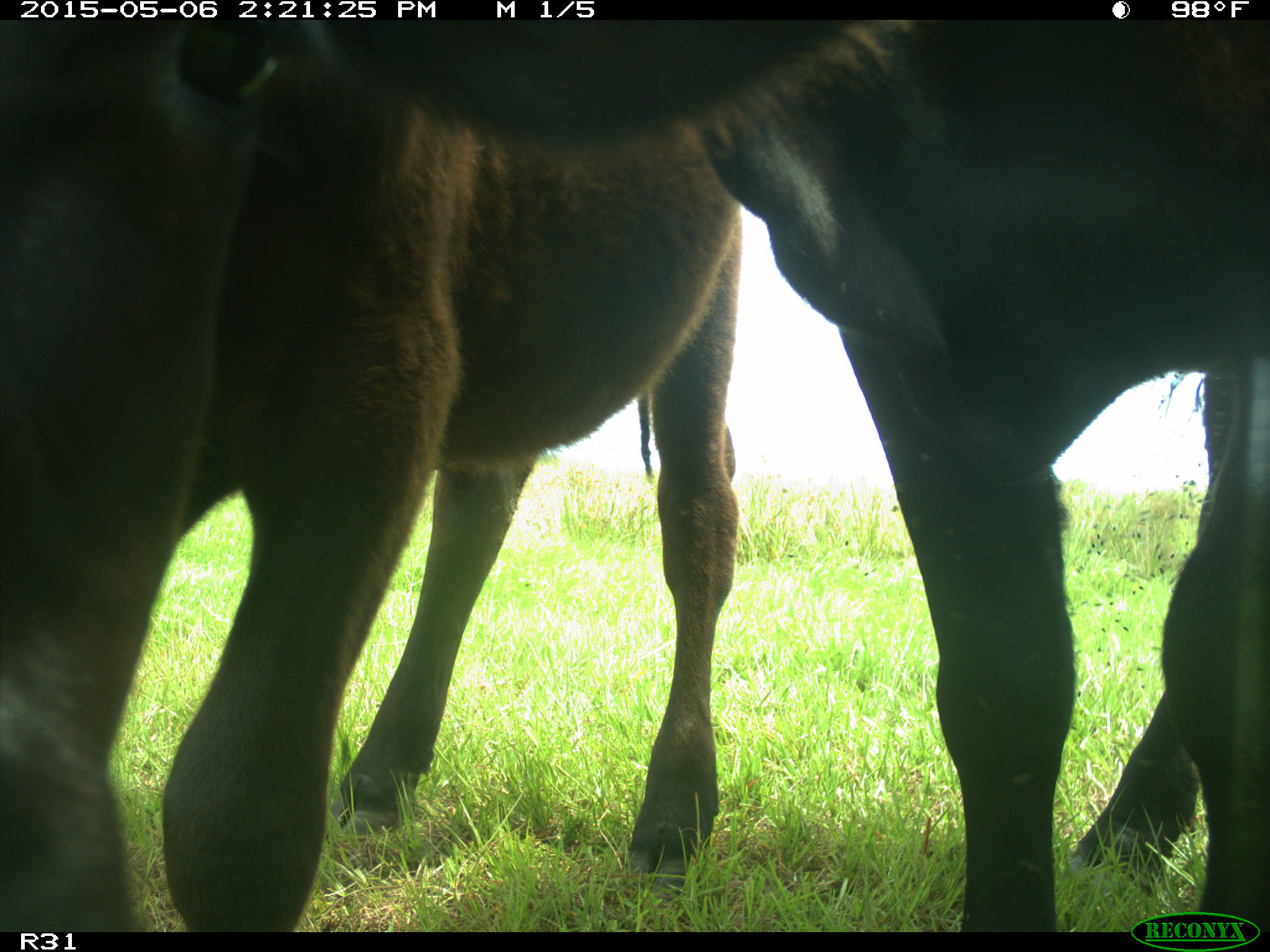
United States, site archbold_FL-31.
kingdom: Animalia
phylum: Chordata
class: Mammalia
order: Artiodactyla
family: Bovidae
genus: Bos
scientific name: Bos taurus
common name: domestic cow